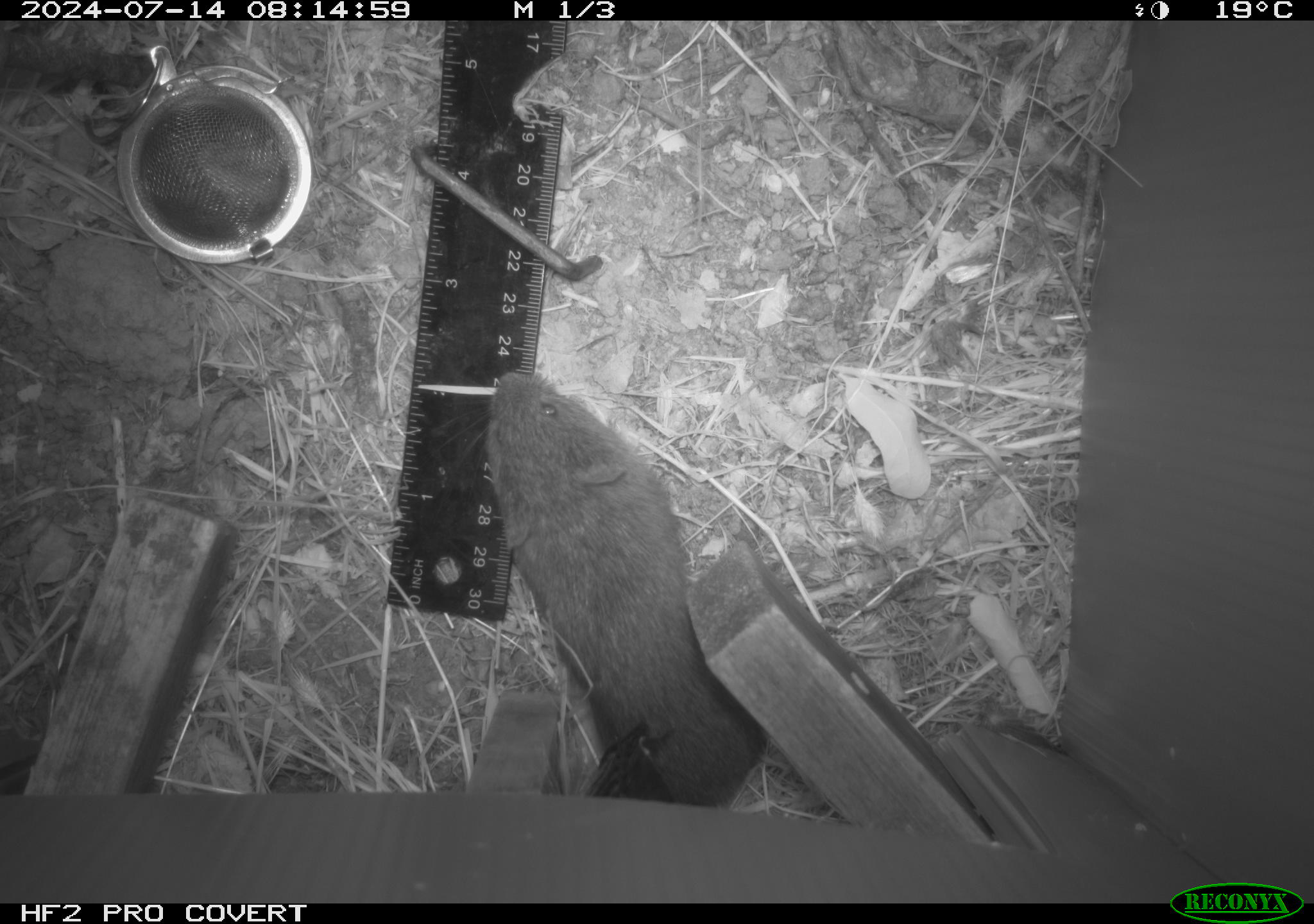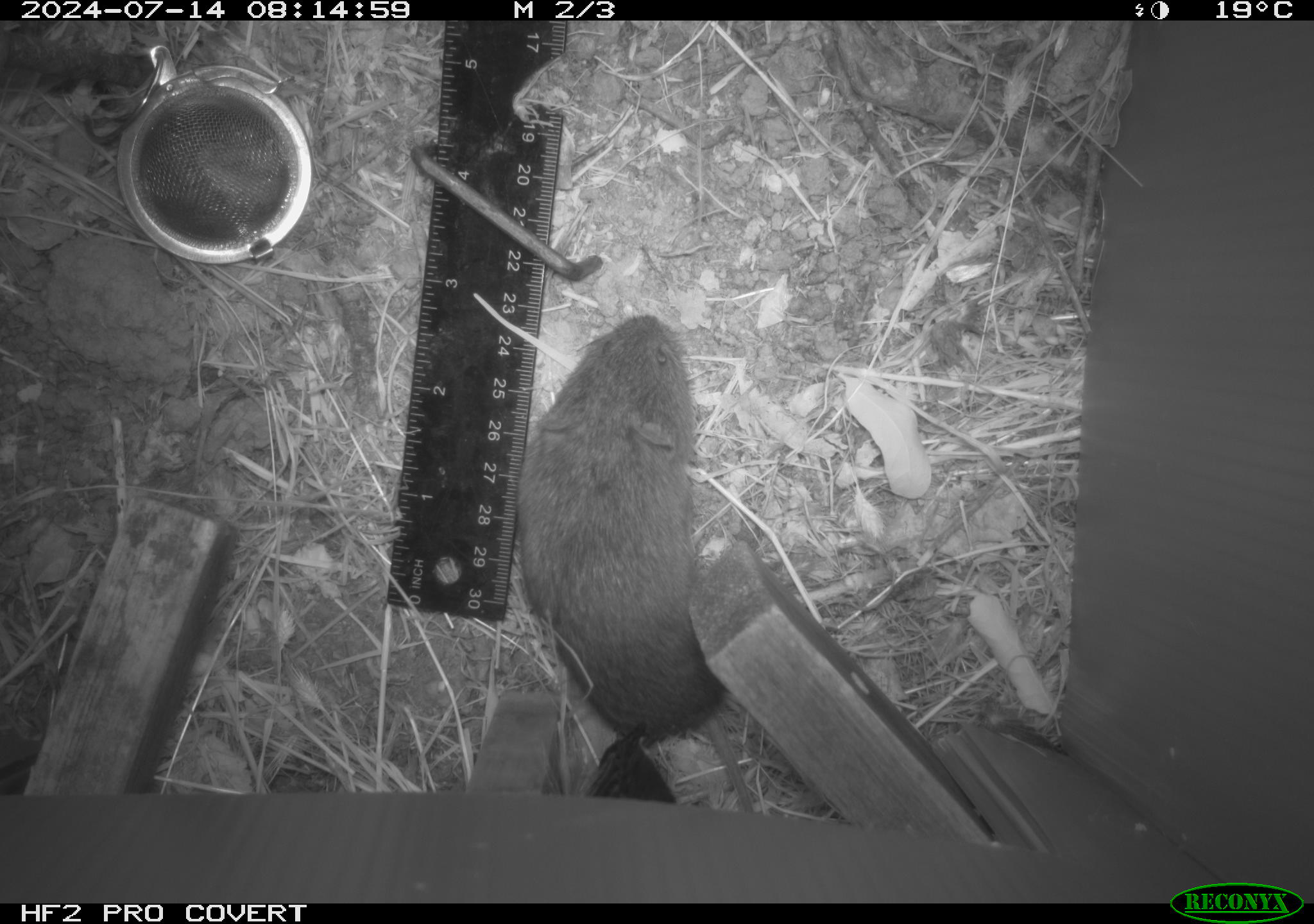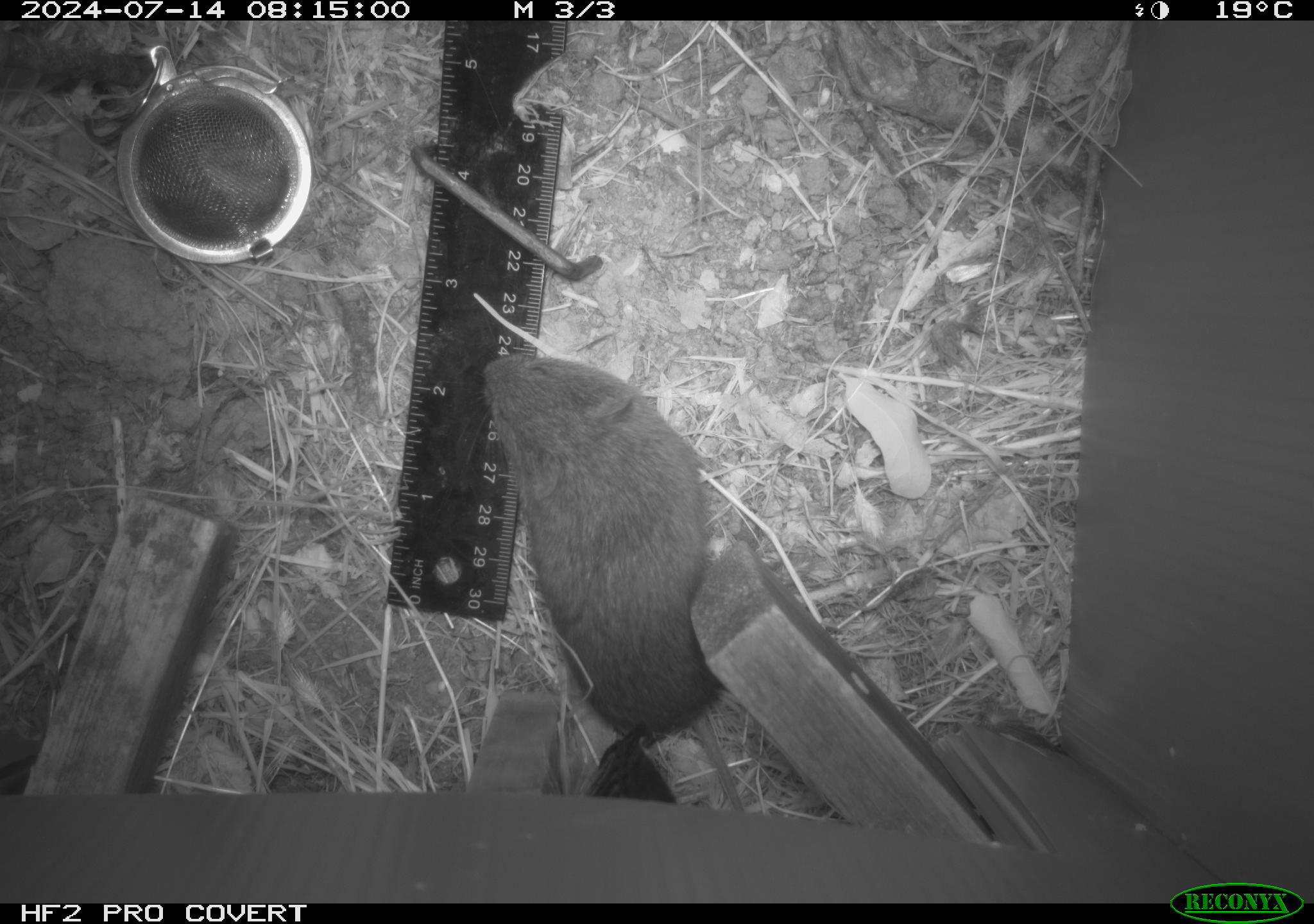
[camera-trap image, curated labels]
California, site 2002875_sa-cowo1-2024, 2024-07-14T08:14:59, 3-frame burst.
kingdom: Animalia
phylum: Chordata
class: Mammalia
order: Rodentia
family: Cricetidae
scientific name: Arvicolinae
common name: voles, lemmings, and muskrats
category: arvicolinae subfamily